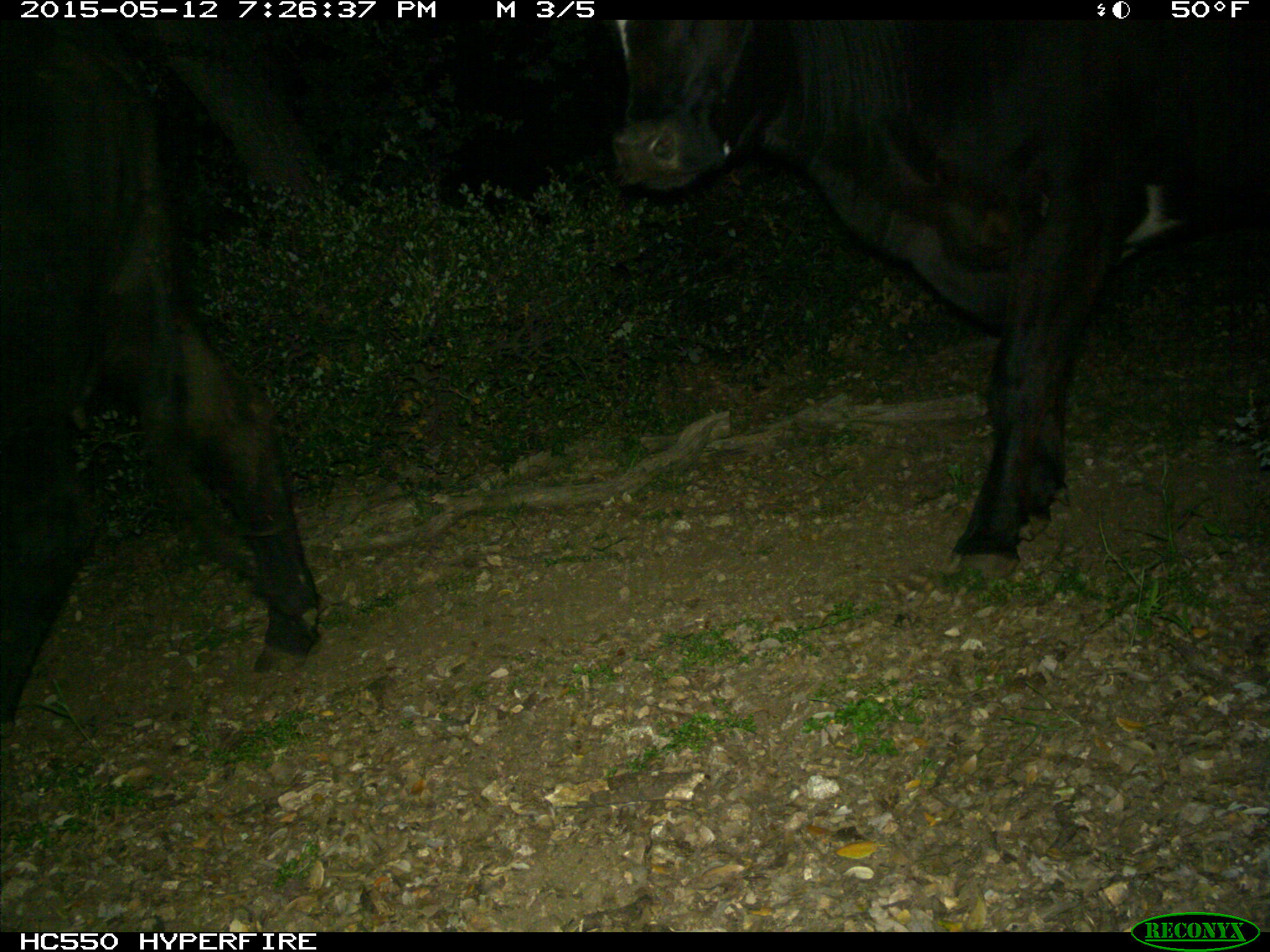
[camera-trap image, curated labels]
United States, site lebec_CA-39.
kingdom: Animalia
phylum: Chordata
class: Mammalia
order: Artiodactyla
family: Bovidae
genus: Bos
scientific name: Bos taurus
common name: domestic cow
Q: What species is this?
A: Bos taurus (domestic cow).